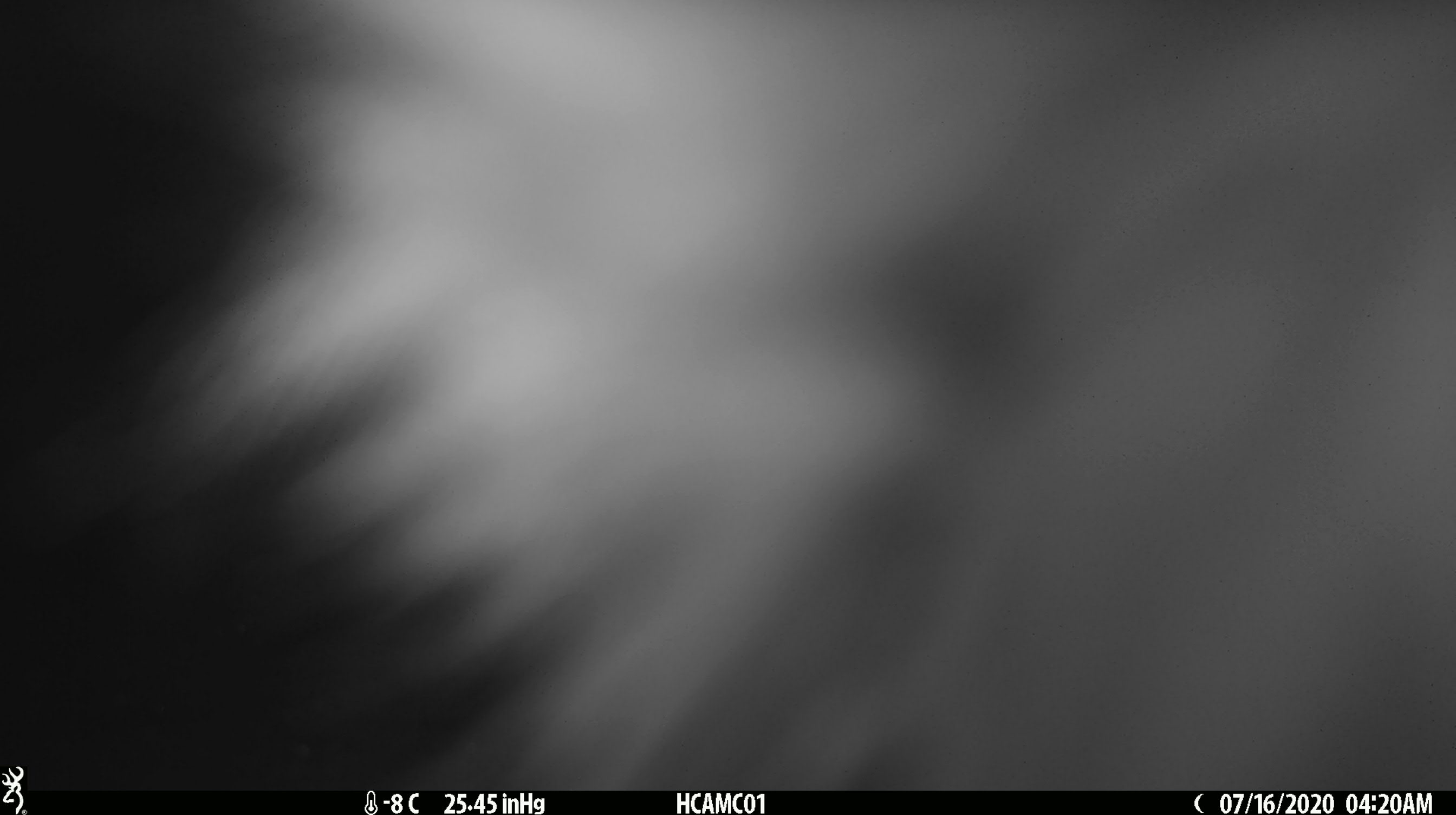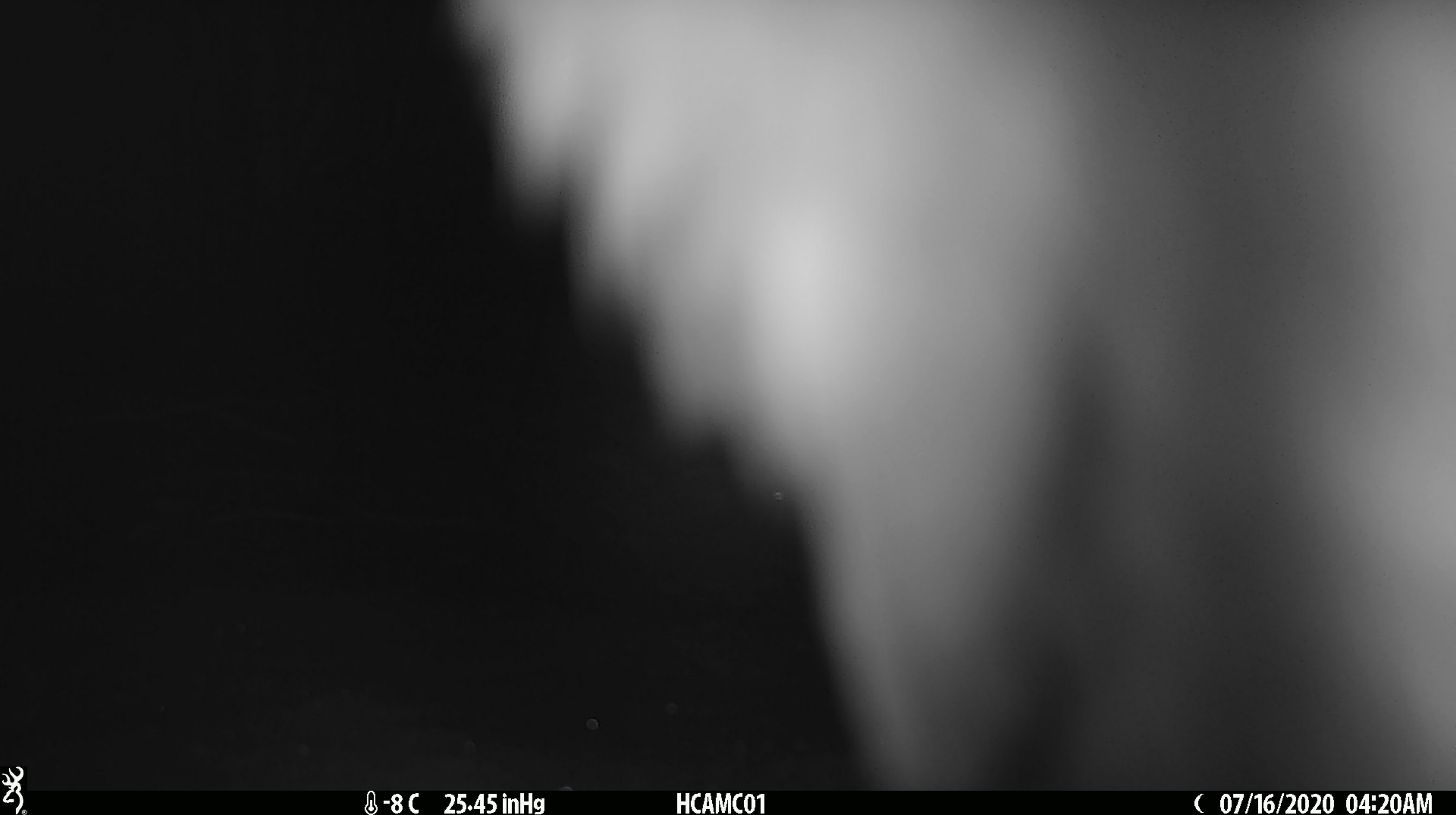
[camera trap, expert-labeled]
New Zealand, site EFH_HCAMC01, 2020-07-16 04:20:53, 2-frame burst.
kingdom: Animalia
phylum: Chordata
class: Aves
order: Psittaciformes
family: Strigopidae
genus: Nestor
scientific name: Nestor notabilis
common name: kea